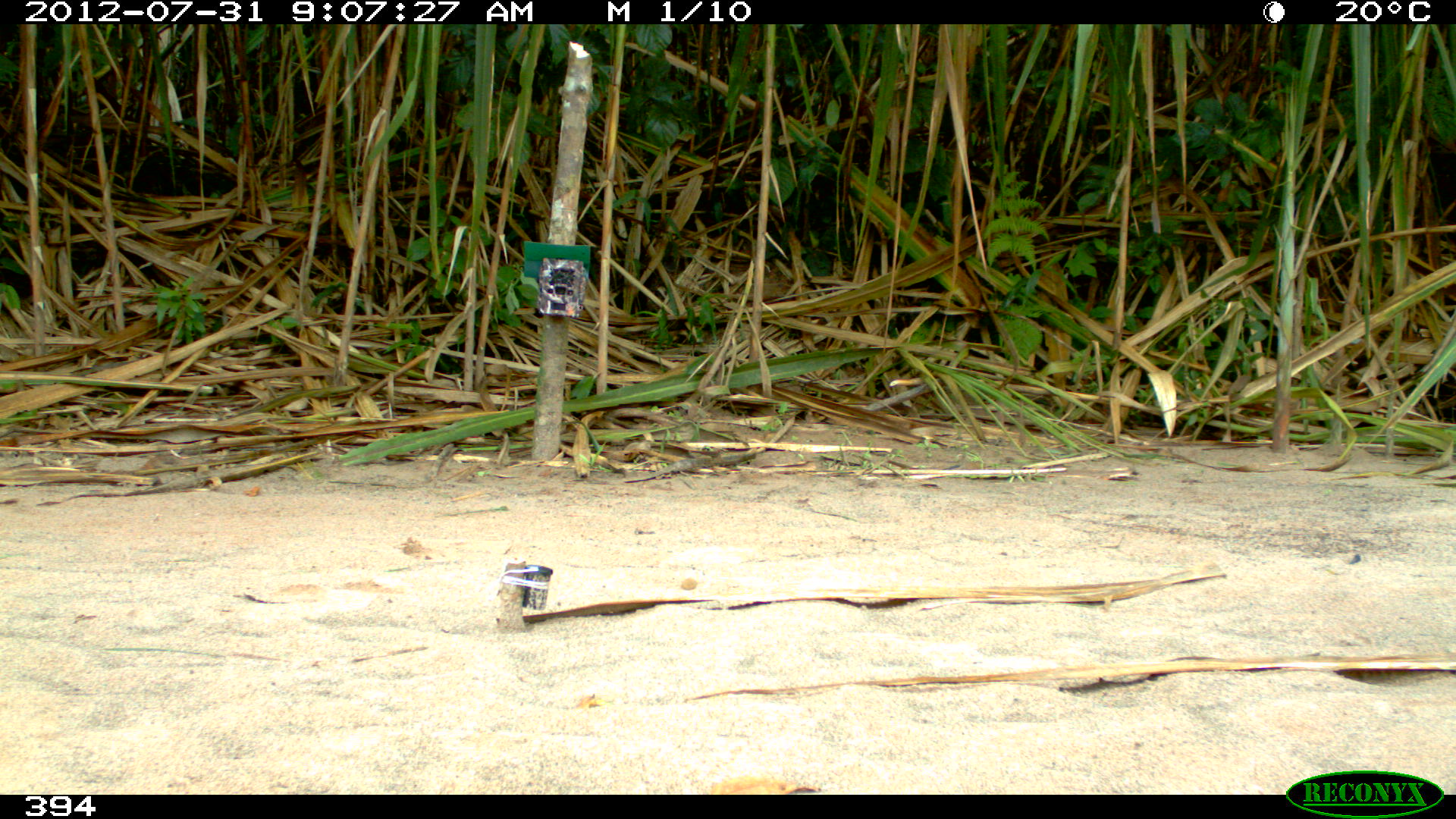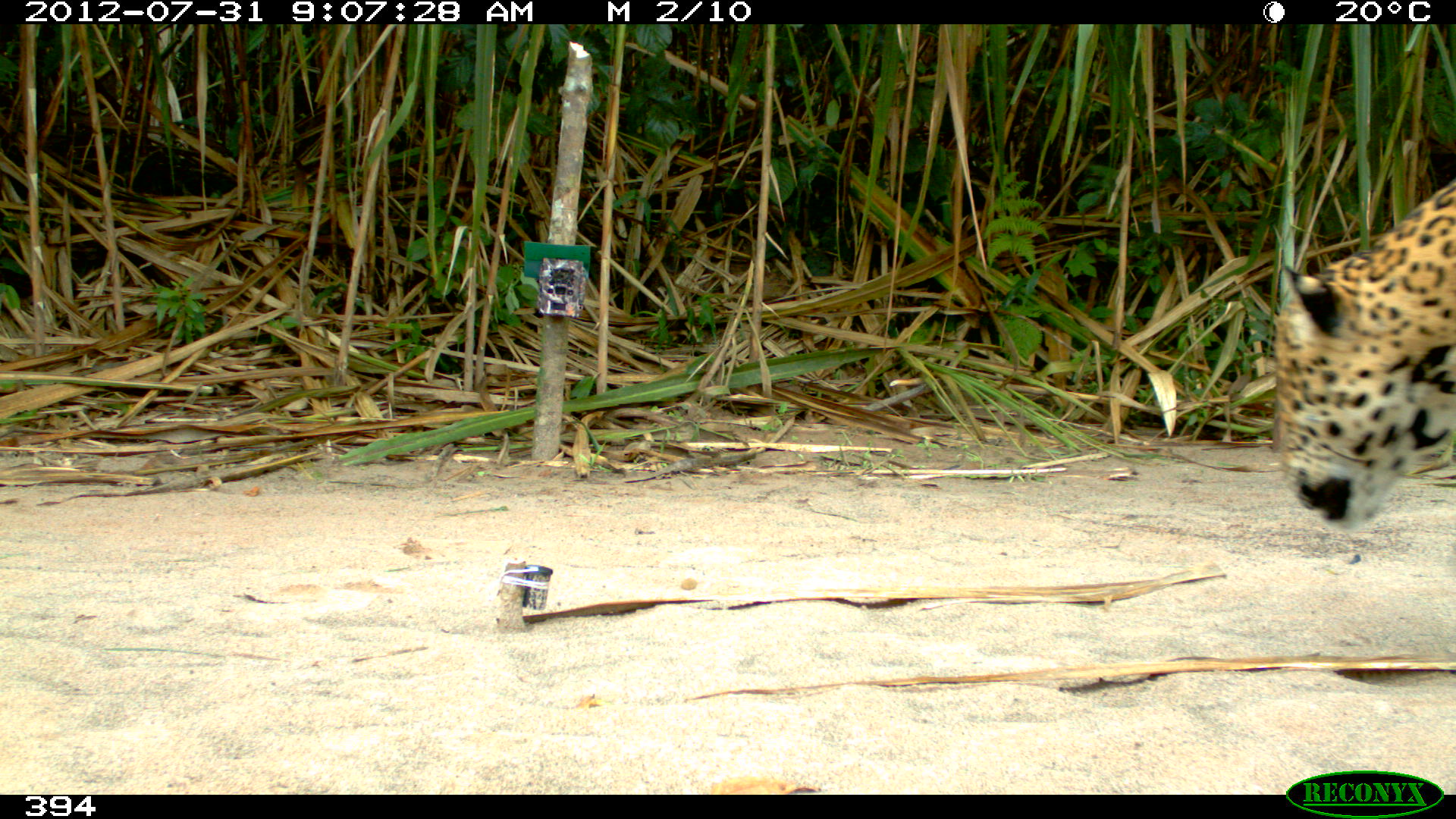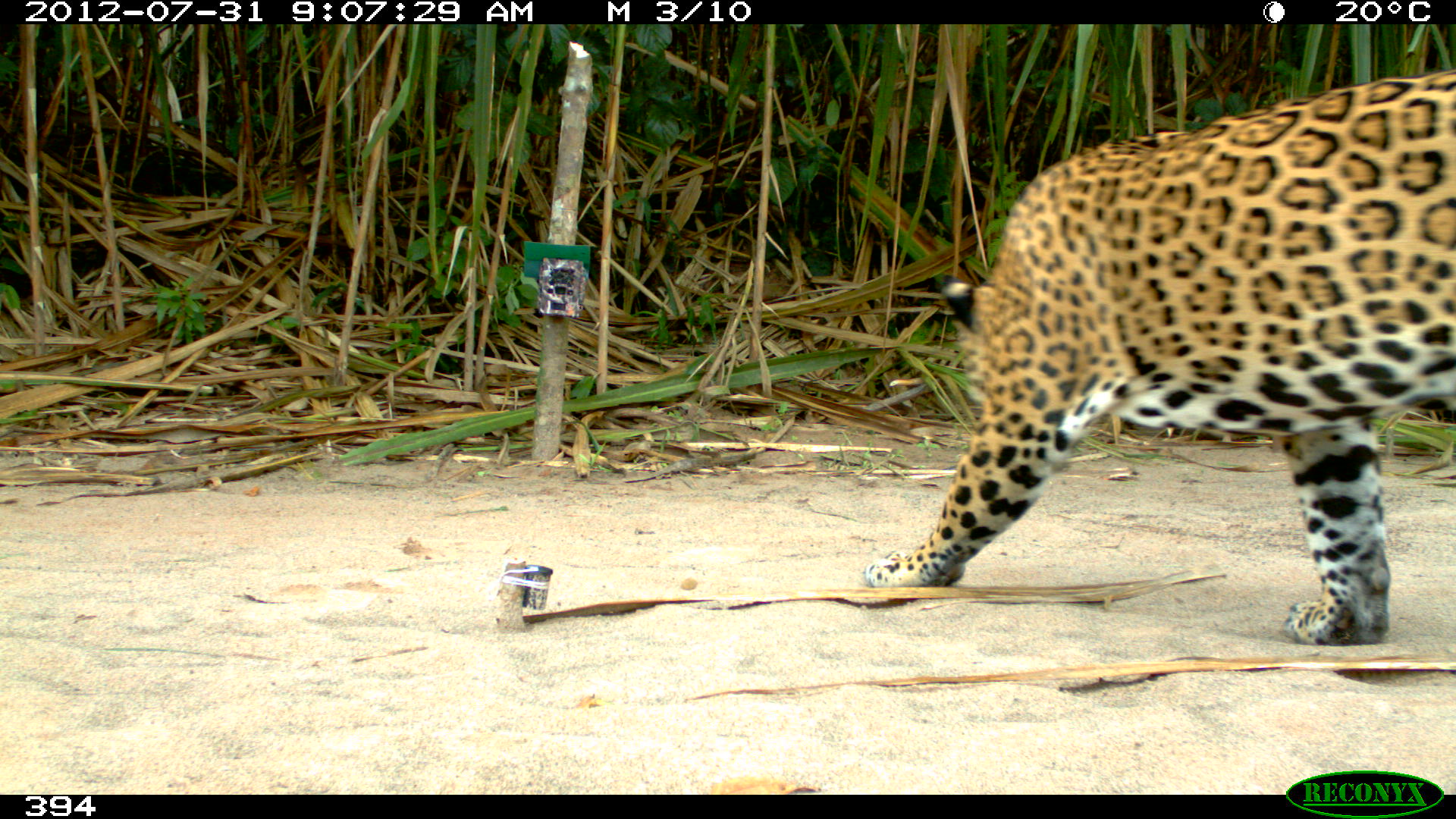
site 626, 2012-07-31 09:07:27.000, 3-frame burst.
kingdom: Animalia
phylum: Chordata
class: Mammalia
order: Carnivora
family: Felidae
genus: Panthera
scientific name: Panthera onca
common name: jaguar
Panthera onca (jaguar).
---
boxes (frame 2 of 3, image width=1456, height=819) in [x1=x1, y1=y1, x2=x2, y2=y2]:
panthera onca: [x1=1267, y1=173, x2=1454, y2=531]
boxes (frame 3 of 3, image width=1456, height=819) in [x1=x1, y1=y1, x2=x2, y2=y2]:
panthera onca: [x1=859, y1=63, x2=1454, y2=648]